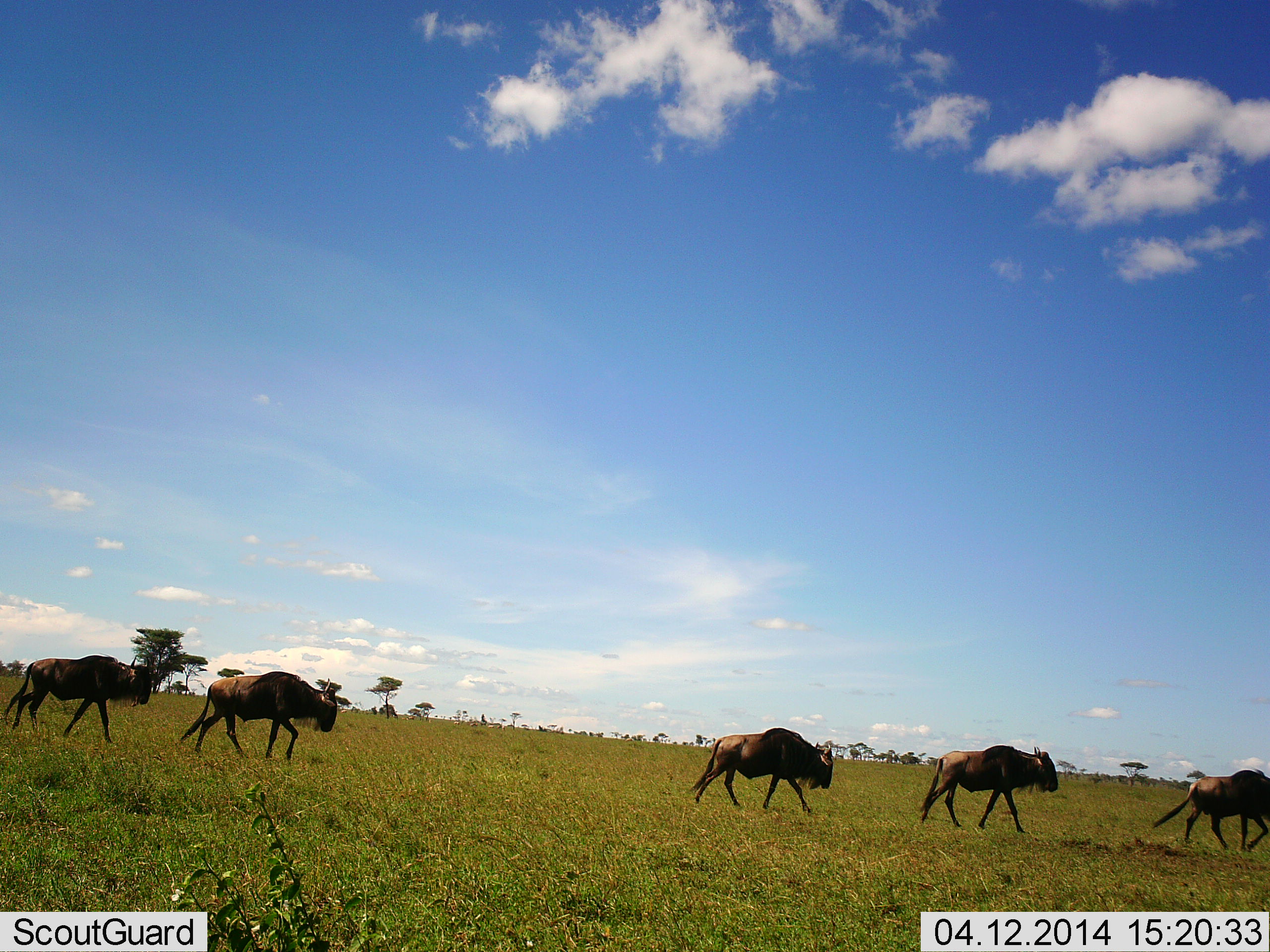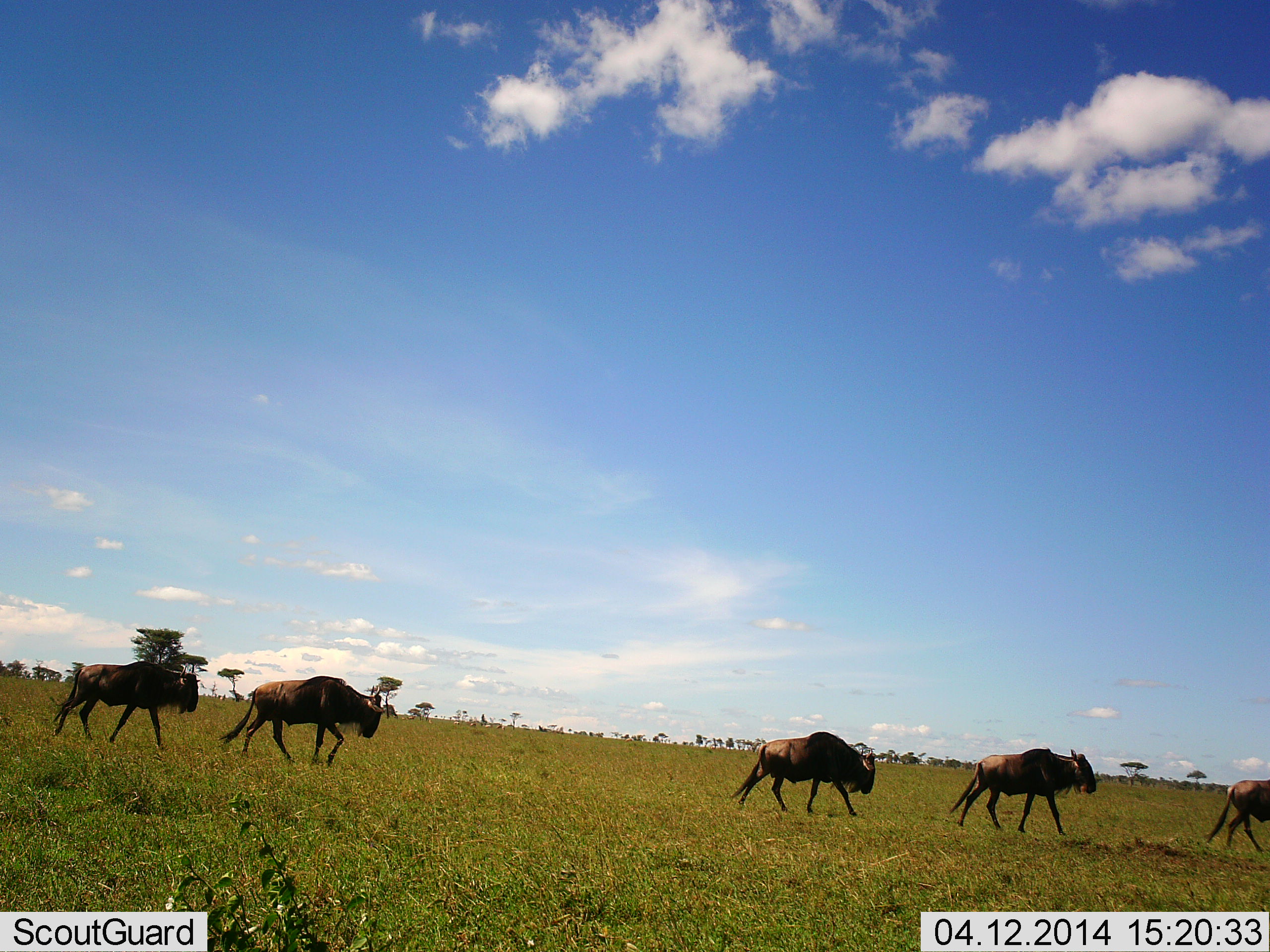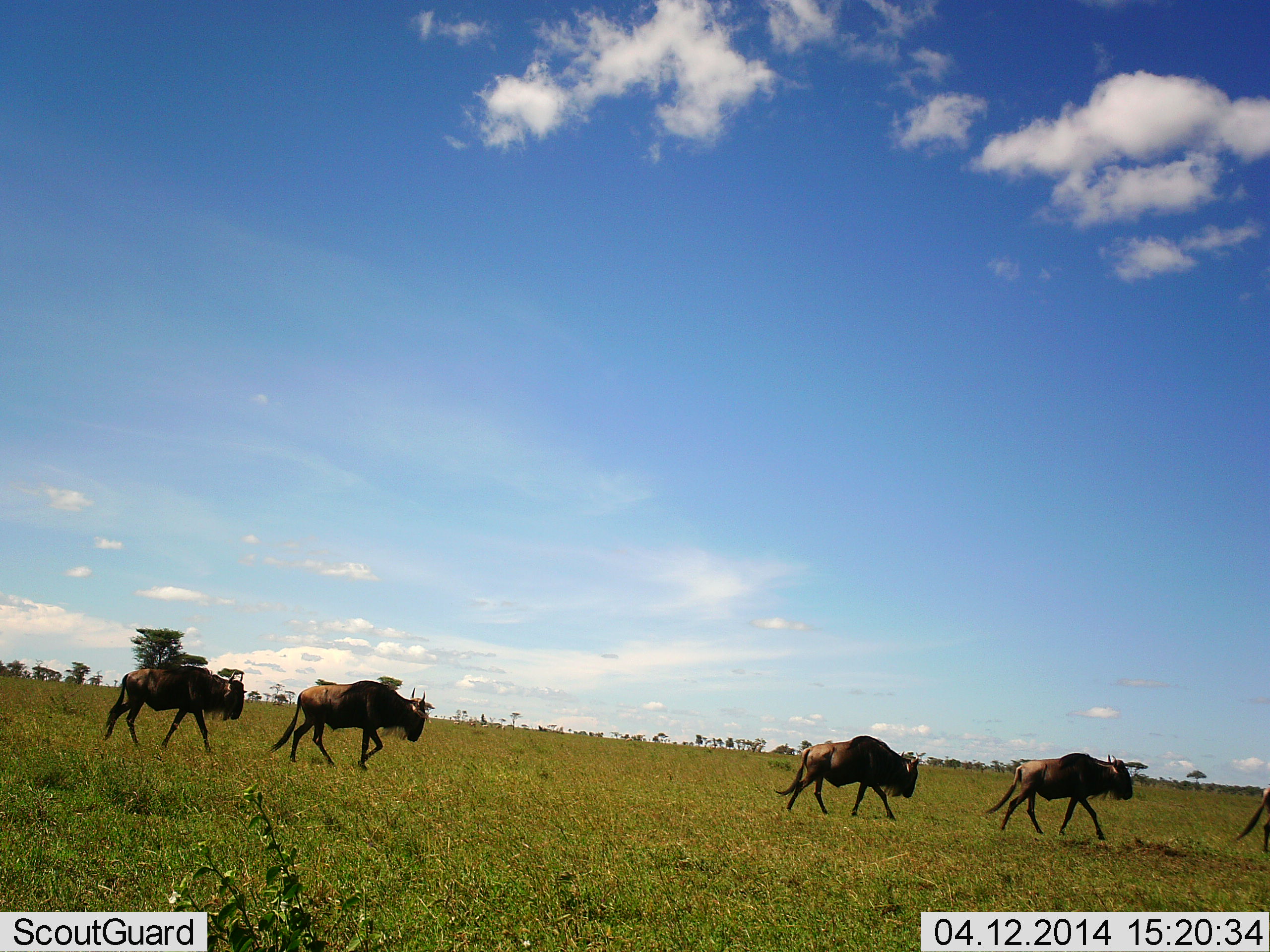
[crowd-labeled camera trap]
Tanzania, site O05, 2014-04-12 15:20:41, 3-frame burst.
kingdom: Animalia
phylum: Chordata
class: Mammalia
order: Artiodactyla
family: Bovidae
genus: Connochaetes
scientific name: Connochaetes taurinus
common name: blue wildebeest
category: wildebeest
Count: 5.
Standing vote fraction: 3%.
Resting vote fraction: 0%.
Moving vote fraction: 100%.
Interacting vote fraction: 0%.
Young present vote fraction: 0%.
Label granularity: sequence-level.